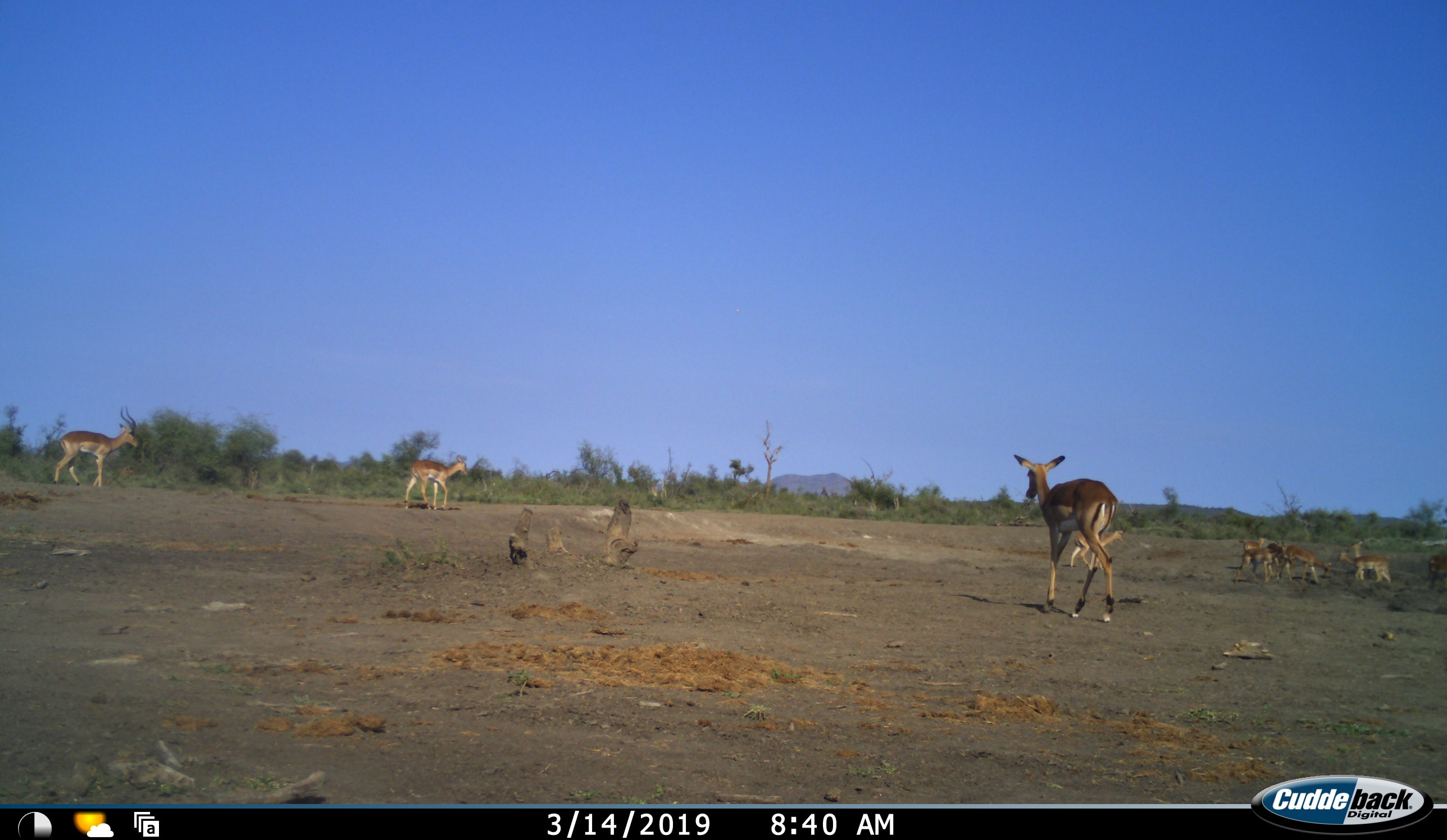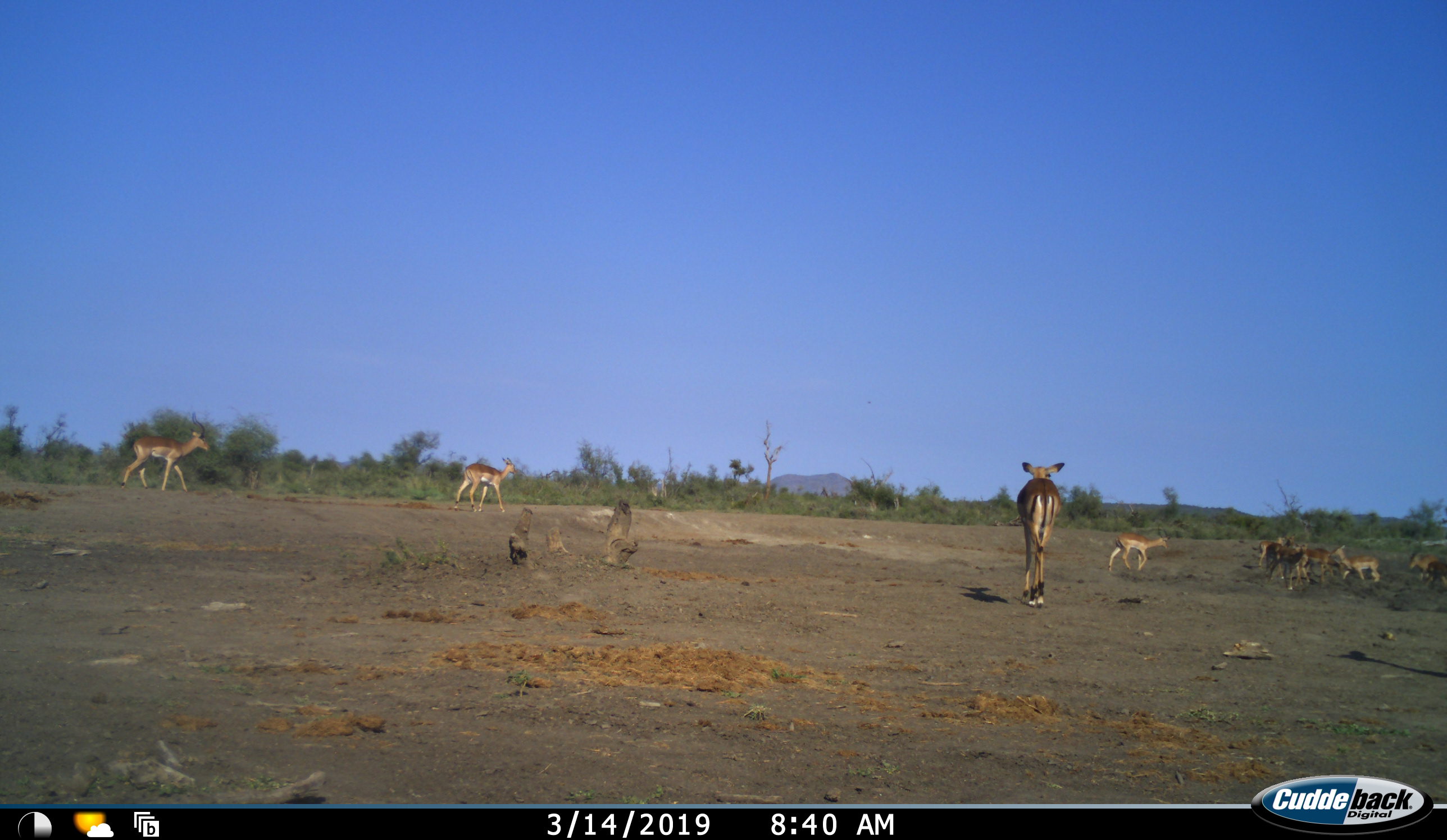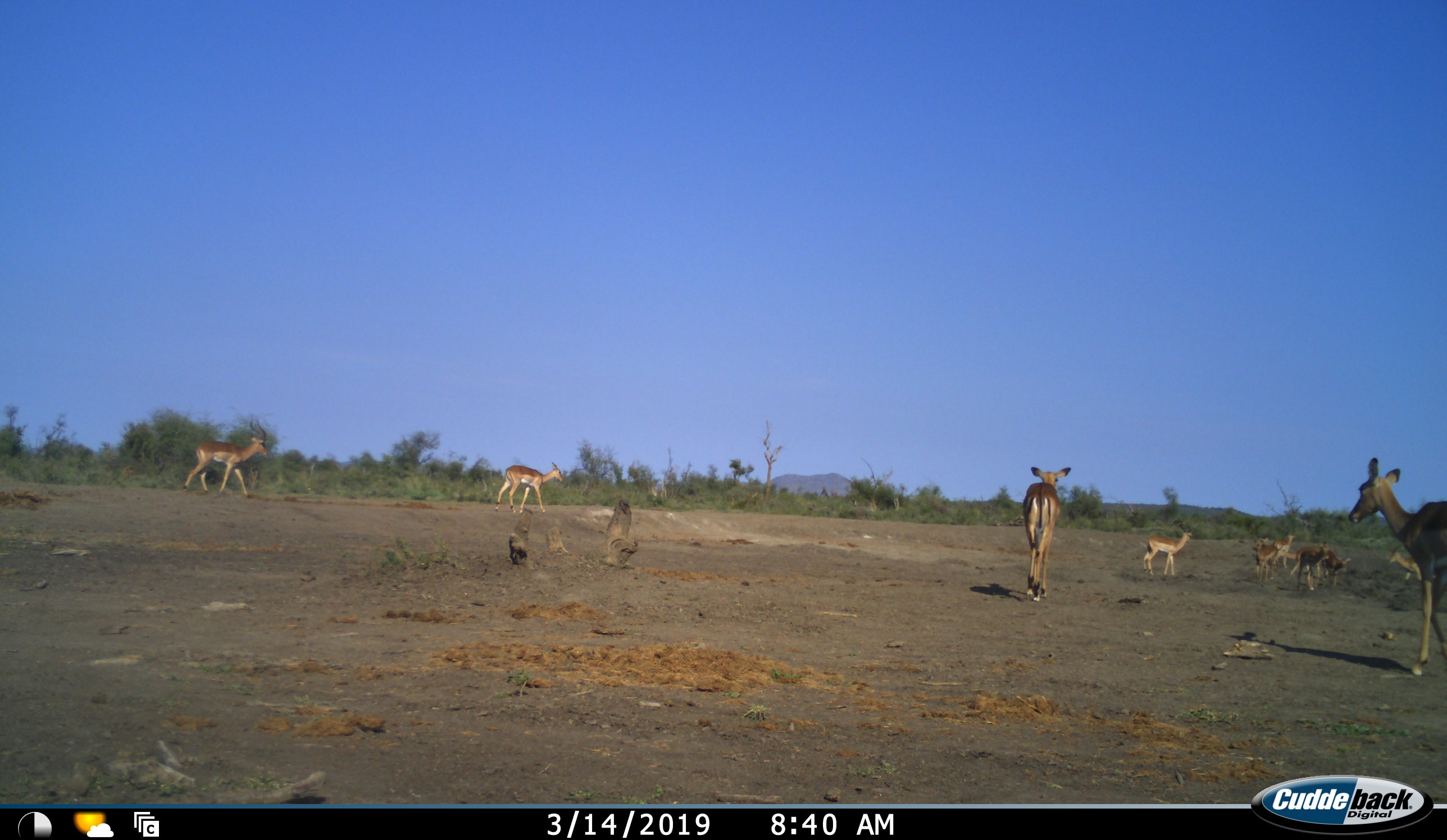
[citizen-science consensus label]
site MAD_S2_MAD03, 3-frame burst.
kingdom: Animalia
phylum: Chordata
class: Mammalia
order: Artiodactyla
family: Bovidae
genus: Aepyceros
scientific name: Aepyceros melampus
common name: impala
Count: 11-50.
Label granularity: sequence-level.